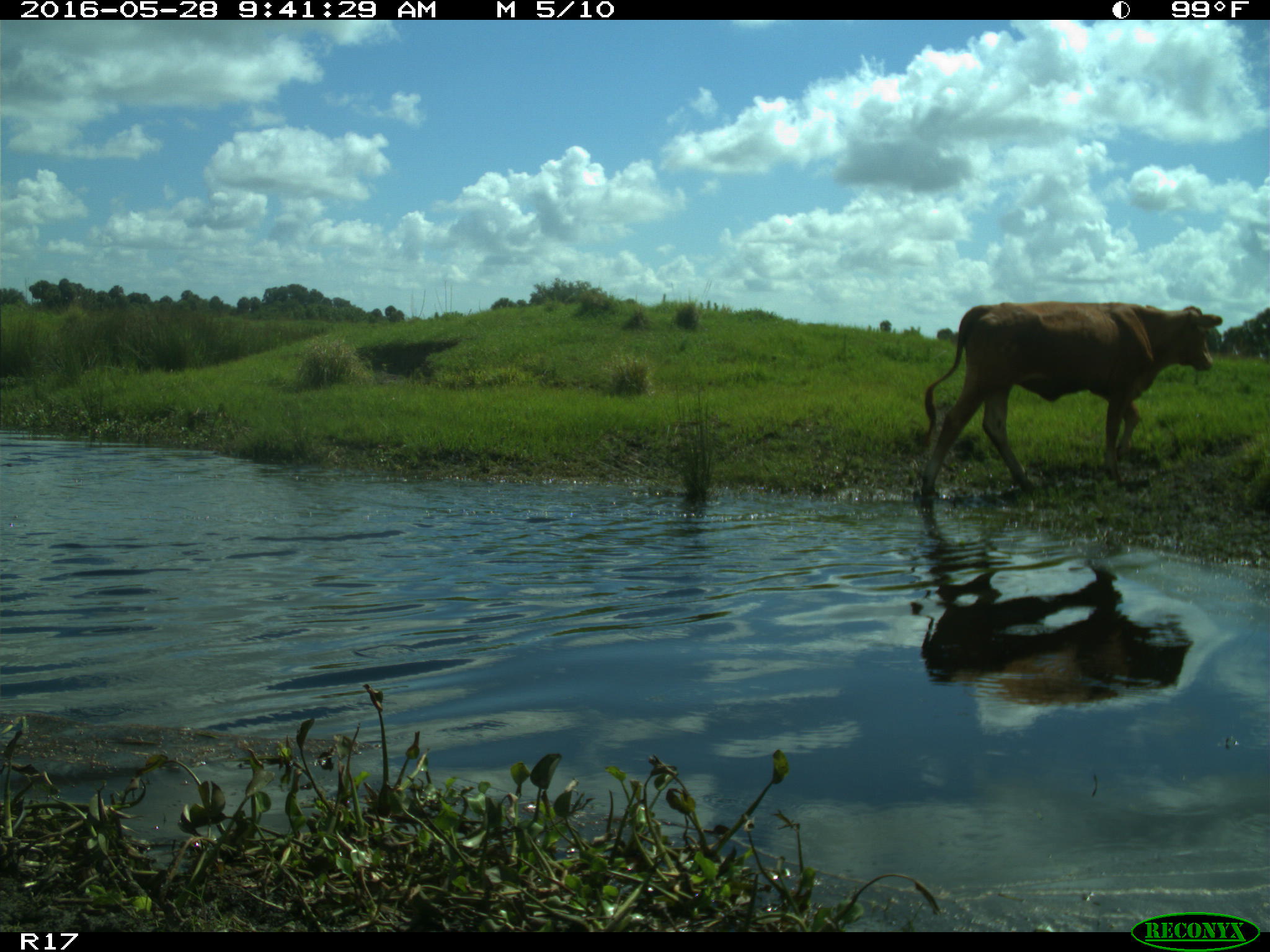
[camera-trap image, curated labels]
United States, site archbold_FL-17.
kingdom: Animalia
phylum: Chordata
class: Mammalia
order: Artiodactyla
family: Bovidae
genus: Bos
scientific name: Bos taurus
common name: domestic cow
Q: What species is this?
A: Bos taurus (domestic cow).